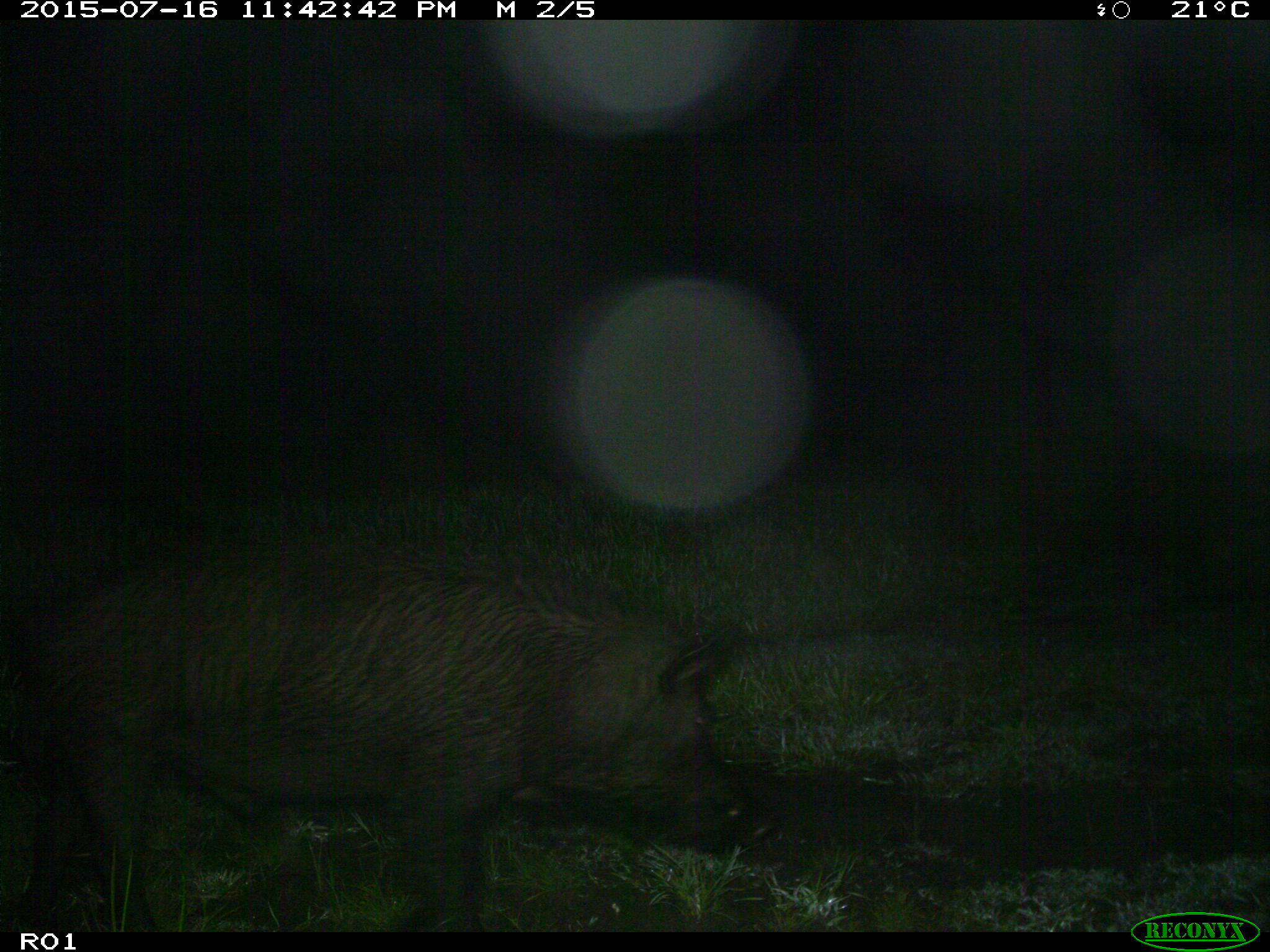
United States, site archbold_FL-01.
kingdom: Animalia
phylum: Chordata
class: Mammalia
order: Artiodactyla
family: Suidae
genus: Sus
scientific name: Sus scrofa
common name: wild boar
Sus scrofa (wild boar).